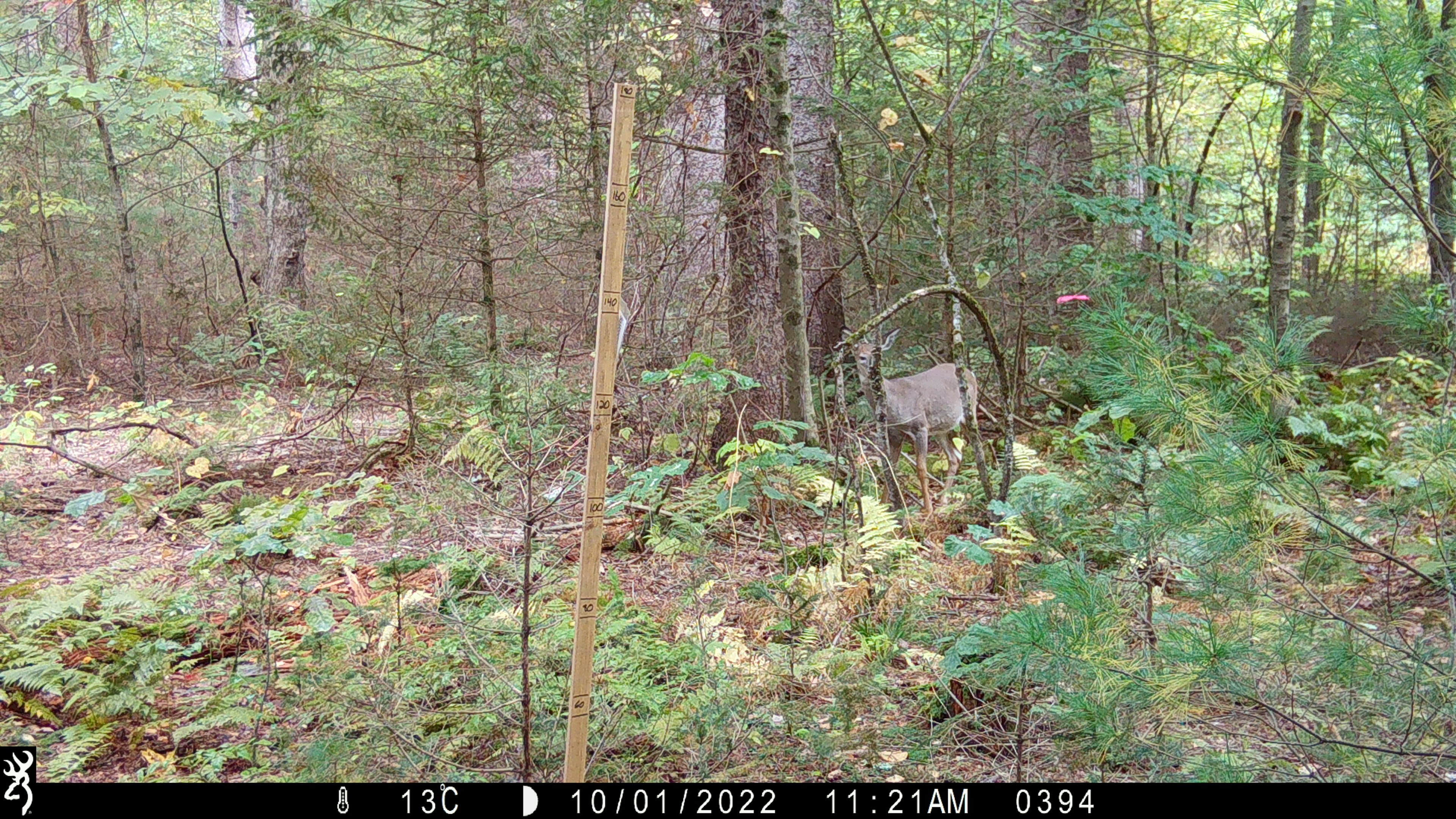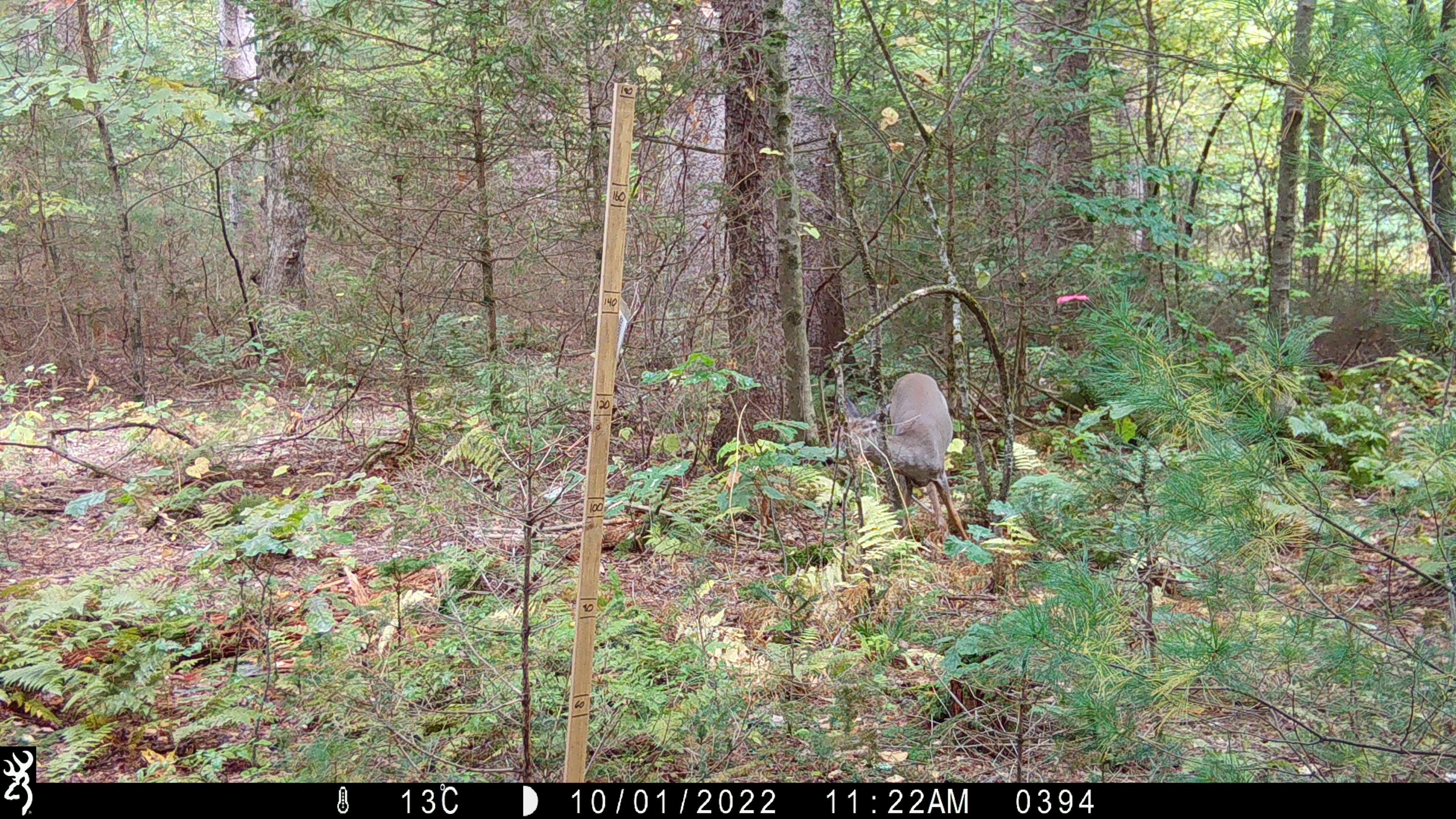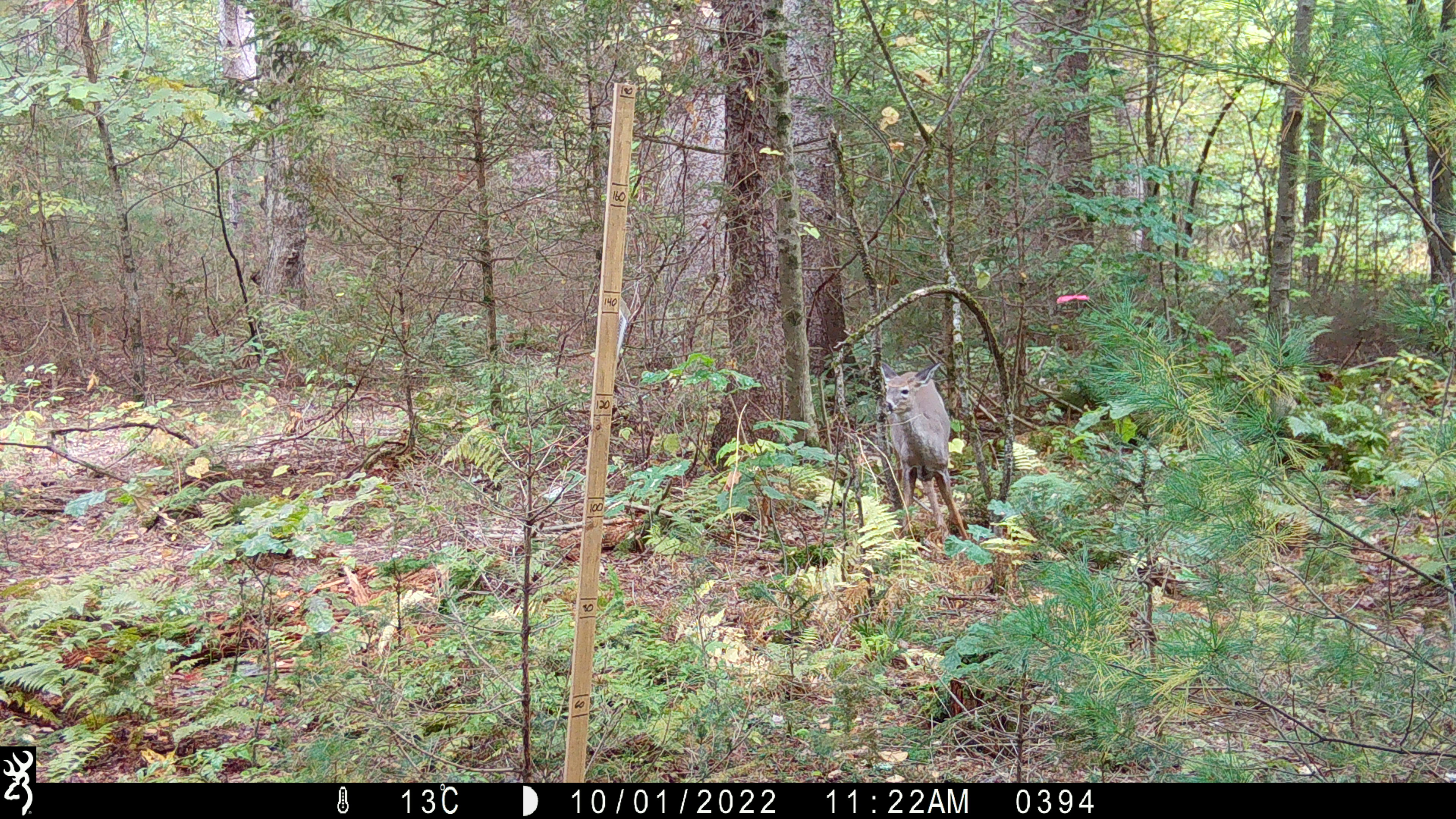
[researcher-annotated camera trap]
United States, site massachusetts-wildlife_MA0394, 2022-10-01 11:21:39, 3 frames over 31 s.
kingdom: Animalia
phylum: Chordata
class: Mammalia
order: Artiodactyla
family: Cervidae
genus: Odocoileus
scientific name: Odocoileus virginianus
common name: white-tailed deer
White-tailed deer (Odocoileus virginianus).